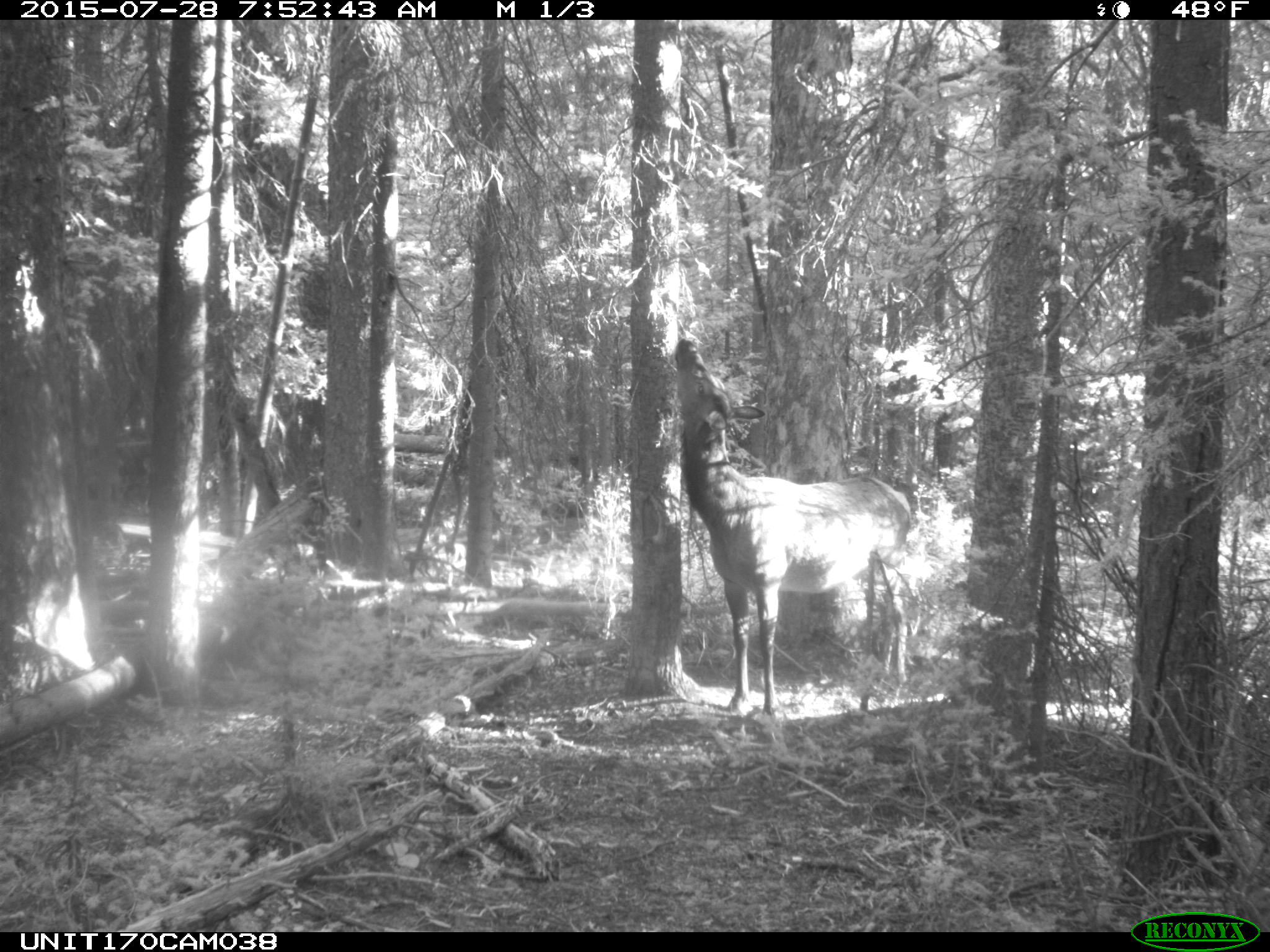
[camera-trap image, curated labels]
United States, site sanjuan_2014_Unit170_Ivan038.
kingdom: Animalia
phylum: Chordata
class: Mammalia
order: Artiodactyla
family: Cervidae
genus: Cervus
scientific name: Cervus elaphus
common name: red deer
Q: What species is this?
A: Cervus elaphus (red deer).